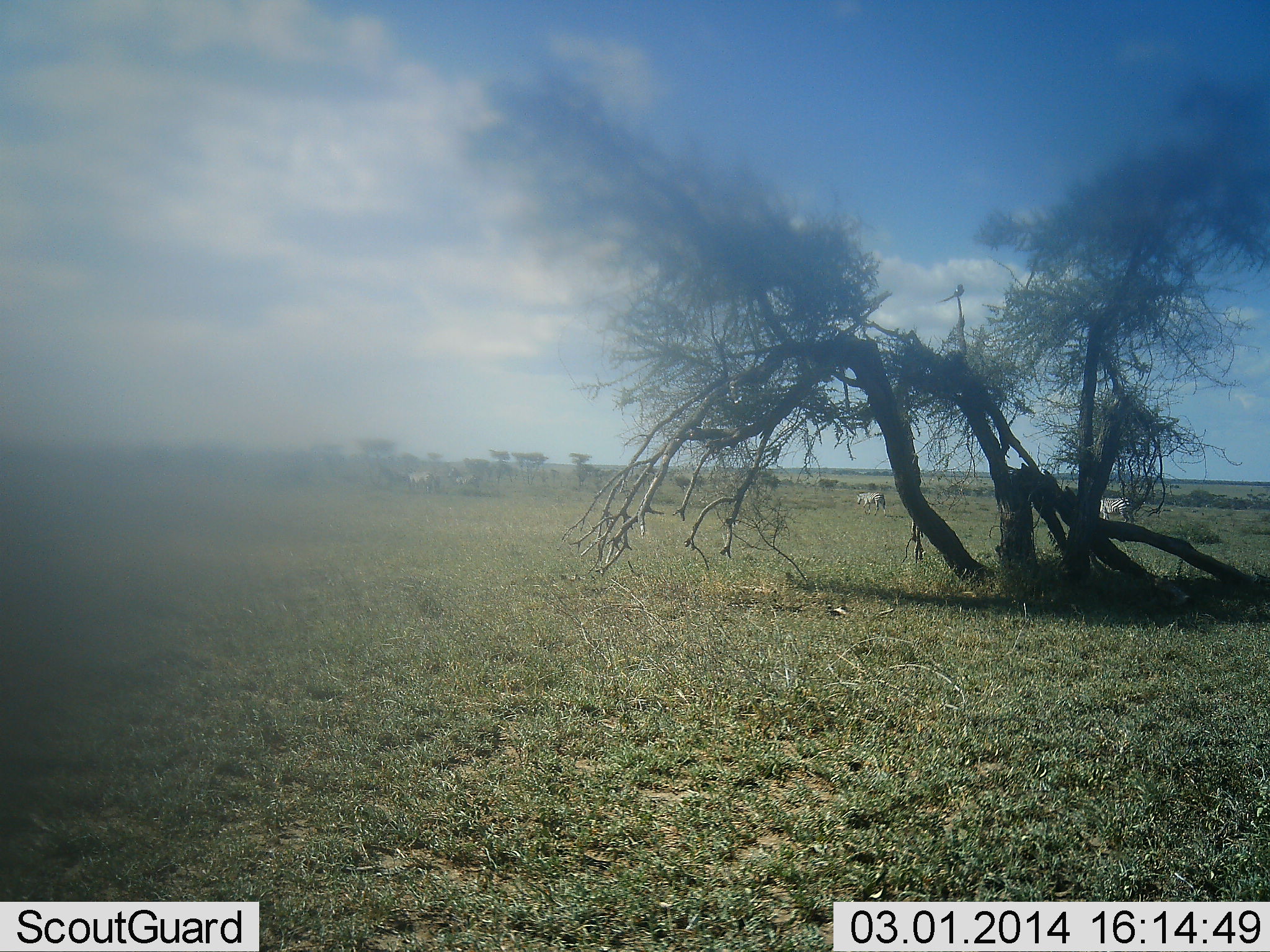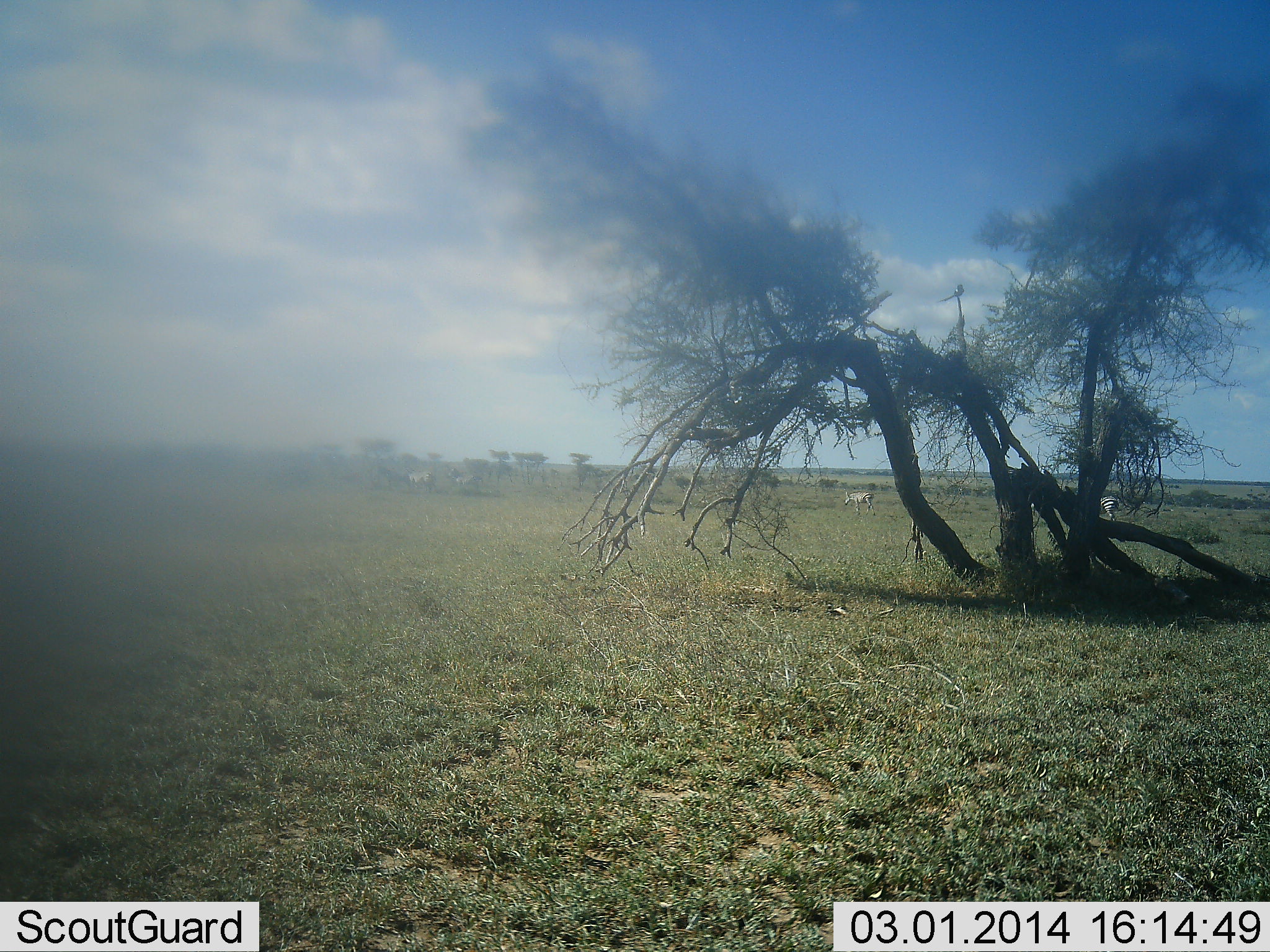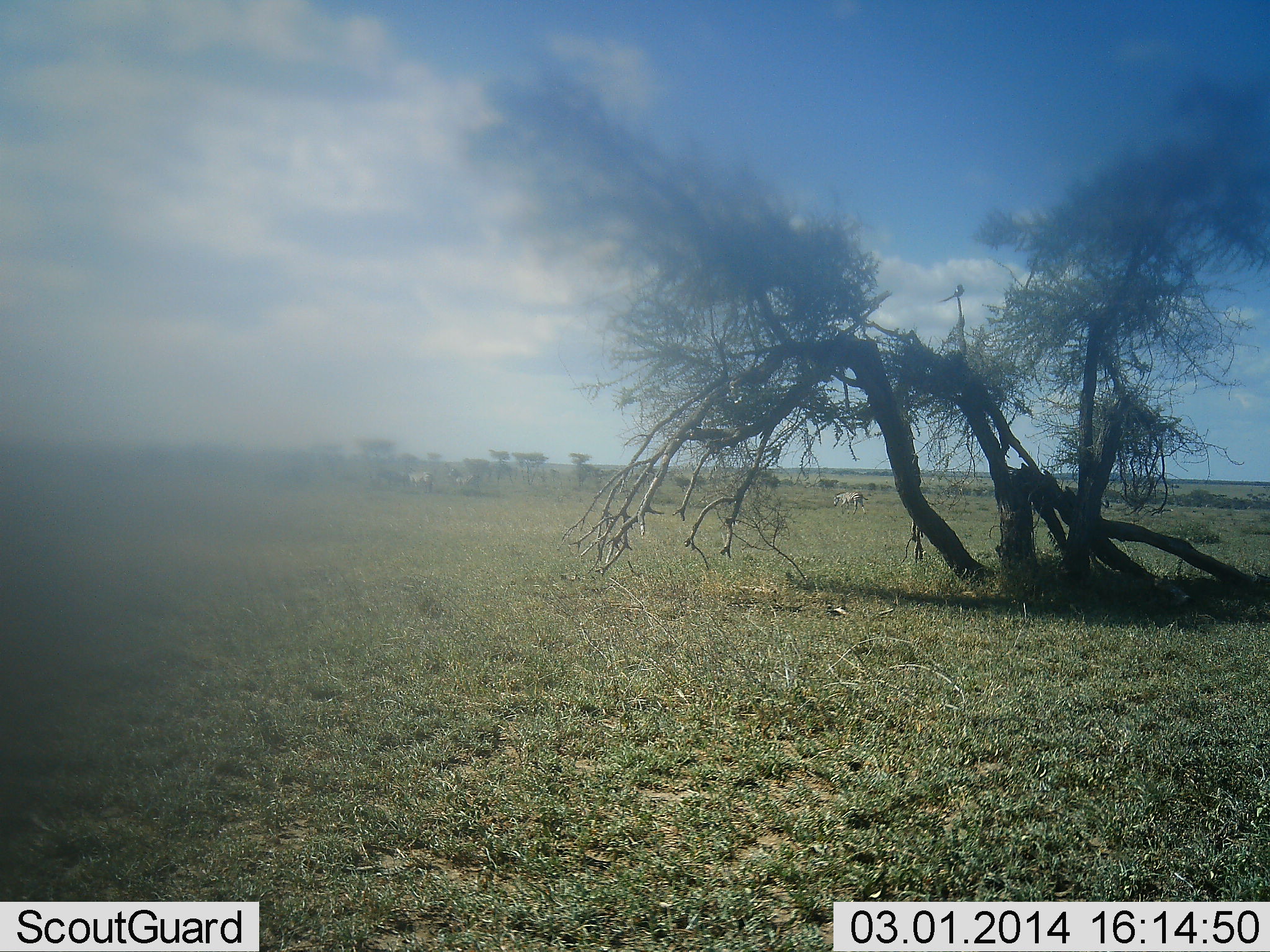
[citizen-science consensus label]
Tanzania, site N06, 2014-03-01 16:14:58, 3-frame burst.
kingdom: Animalia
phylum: Chordata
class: Mammalia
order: Perissodactyla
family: Equidae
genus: Equus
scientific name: Equus quagga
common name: plains zebra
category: zebra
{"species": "zebra (plains zebra) (Equus quagga)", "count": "3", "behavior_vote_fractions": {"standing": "10%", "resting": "0%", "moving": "100%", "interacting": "0%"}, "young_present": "0%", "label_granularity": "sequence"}